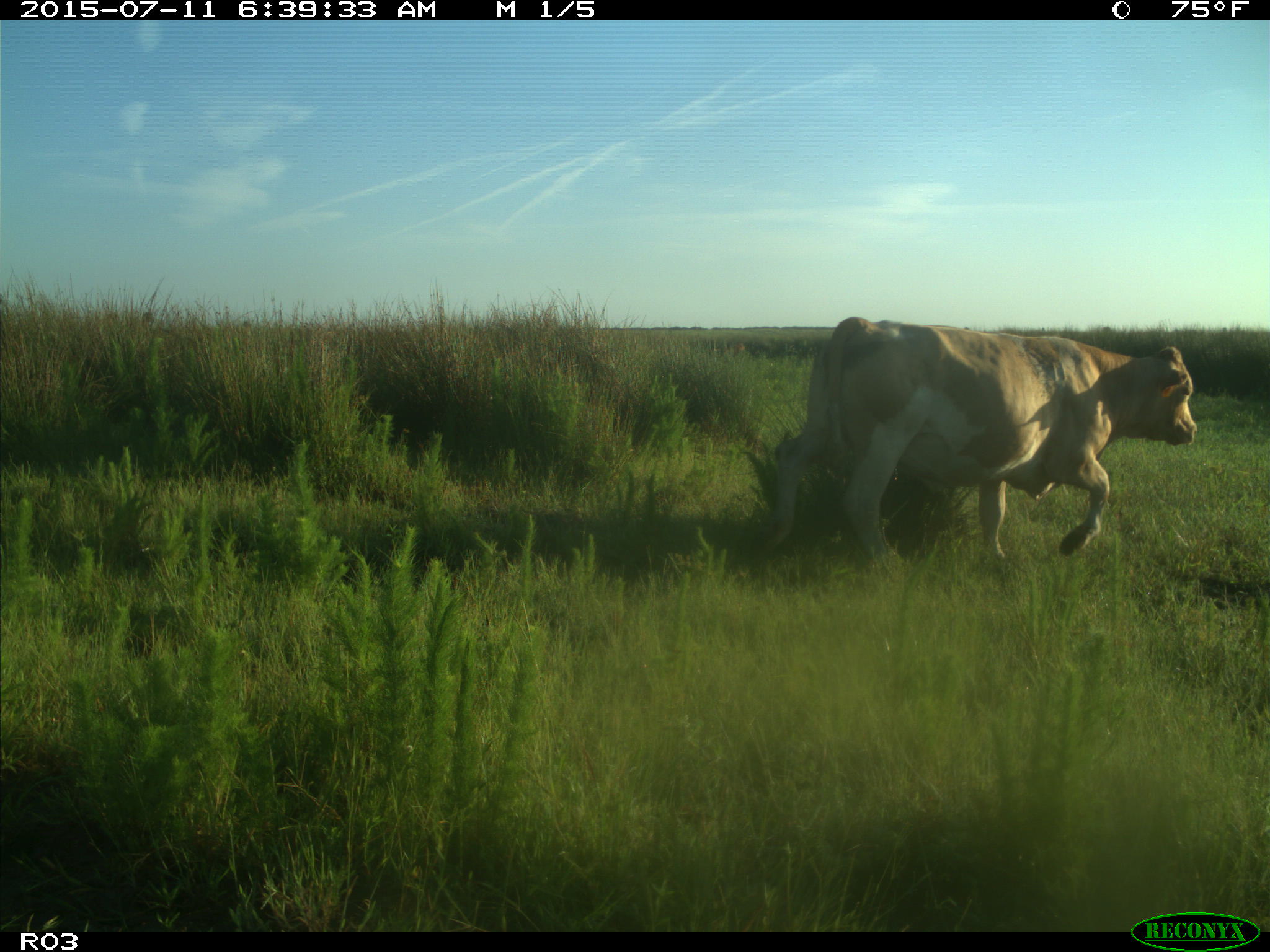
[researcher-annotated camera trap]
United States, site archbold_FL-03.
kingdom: Animalia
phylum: Chordata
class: Mammalia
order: Artiodactyla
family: Bovidae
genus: Bos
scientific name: Bos taurus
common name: domestic cow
Bos taurus (domestic cow).